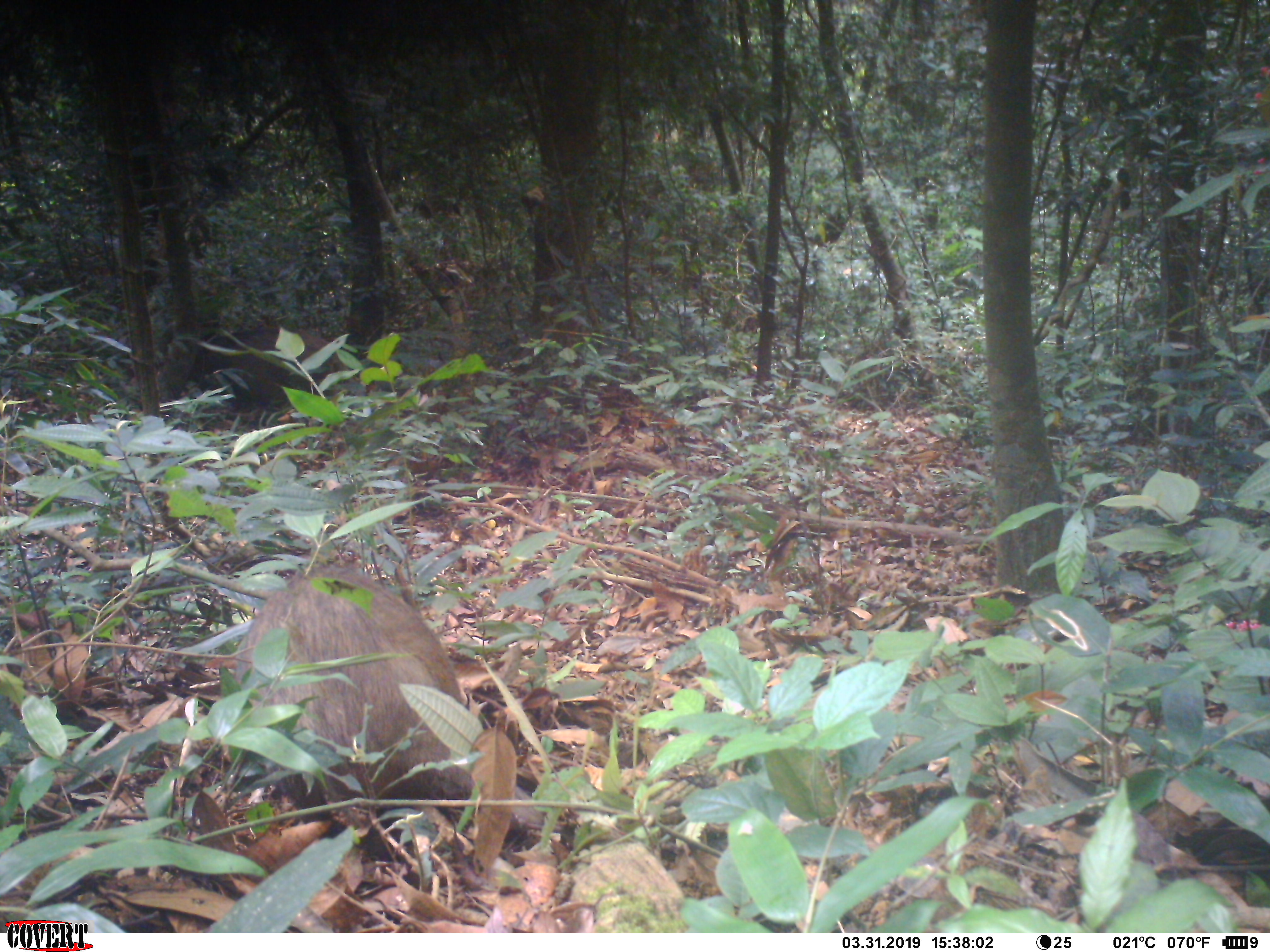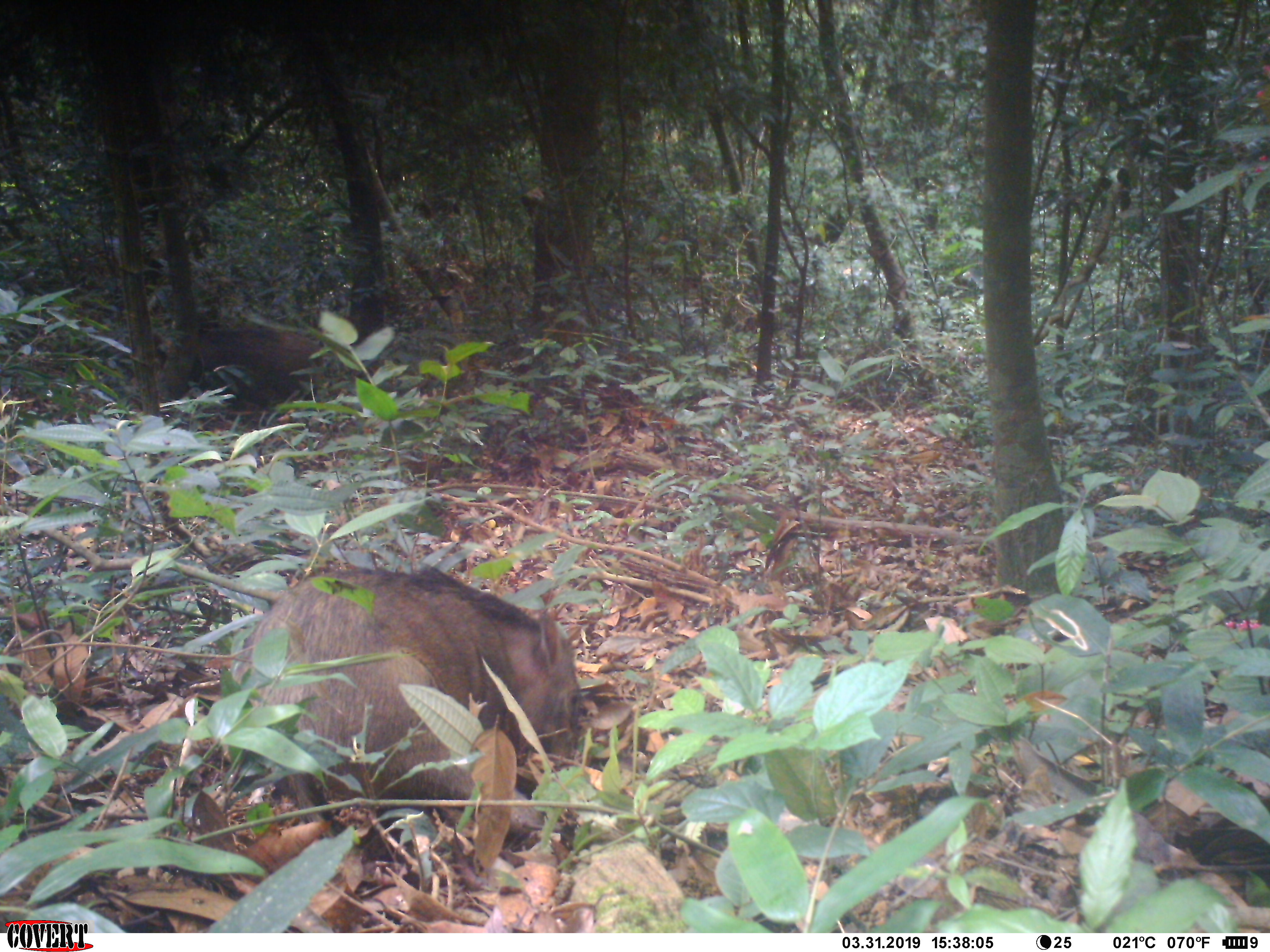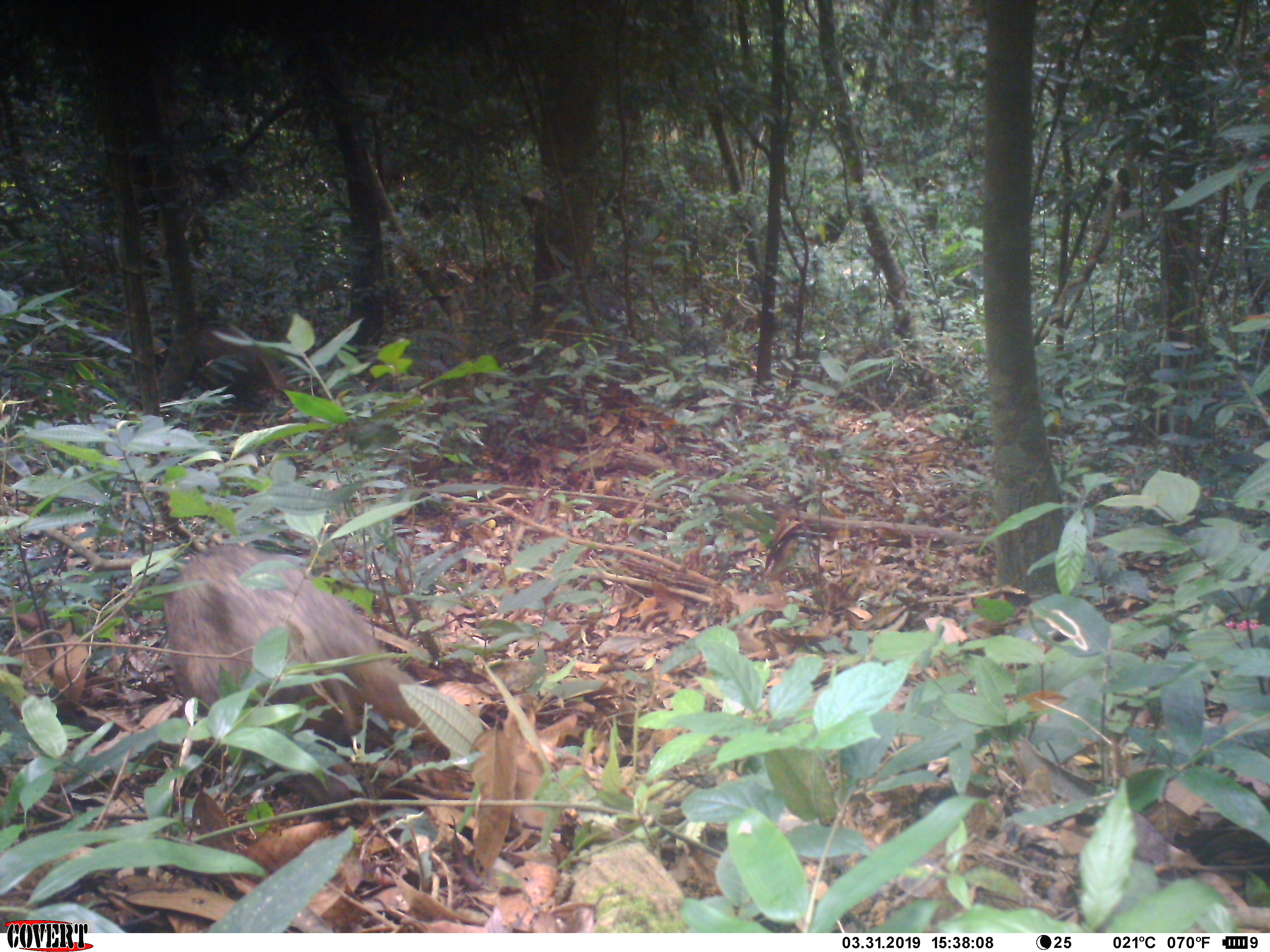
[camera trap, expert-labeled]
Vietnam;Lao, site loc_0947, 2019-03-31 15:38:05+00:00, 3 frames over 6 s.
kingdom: Animalia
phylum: Chordata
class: Mammalia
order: Artiodactyla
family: Suidae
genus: Sus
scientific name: Sus scrofa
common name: eurasian wild pig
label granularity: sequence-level